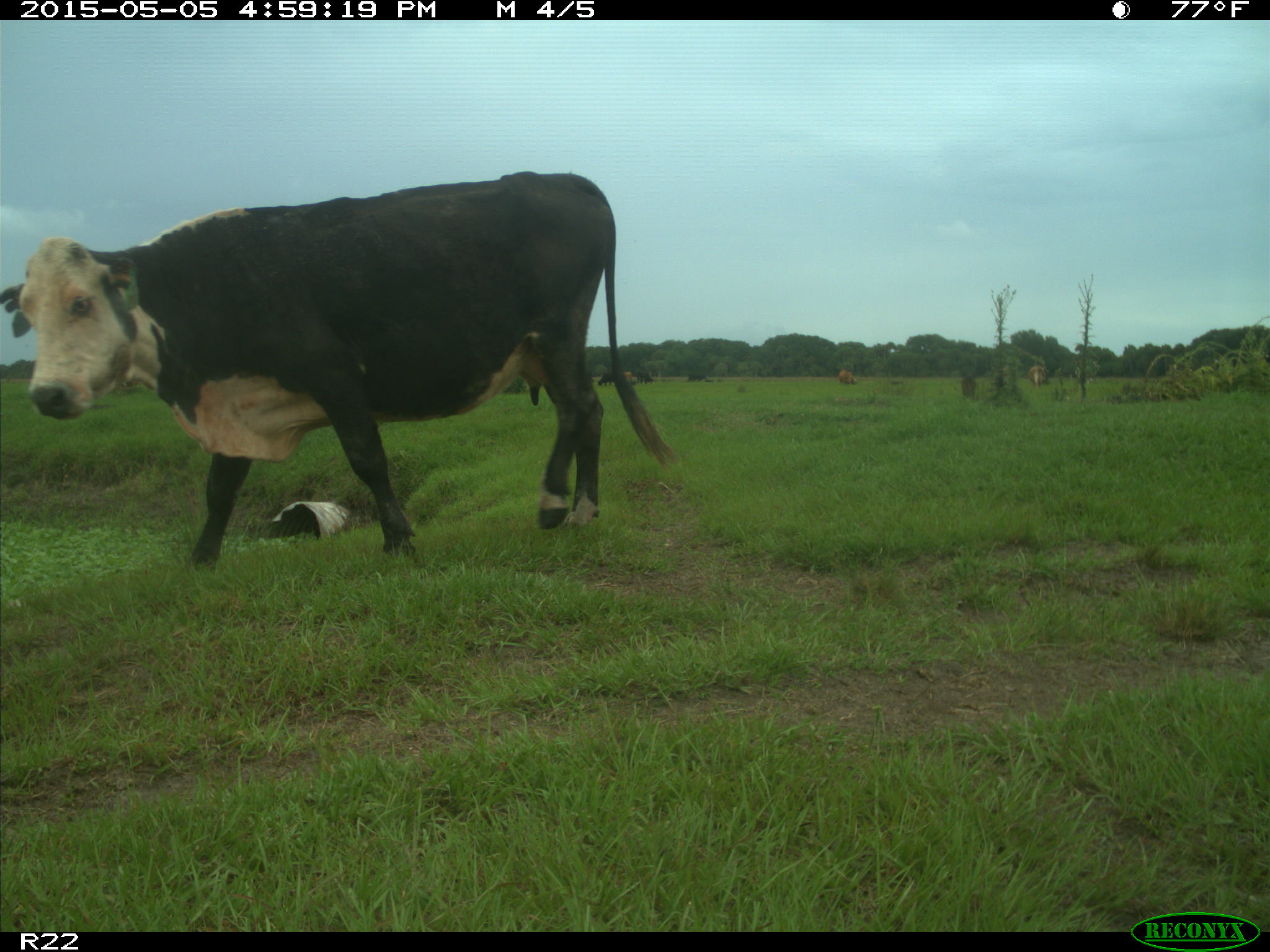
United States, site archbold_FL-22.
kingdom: Animalia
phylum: Chordata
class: Mammalia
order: Artiodactyla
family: Bovidae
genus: Bos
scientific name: Bos taurus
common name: domestic cow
Bos taurus (domestic cow).